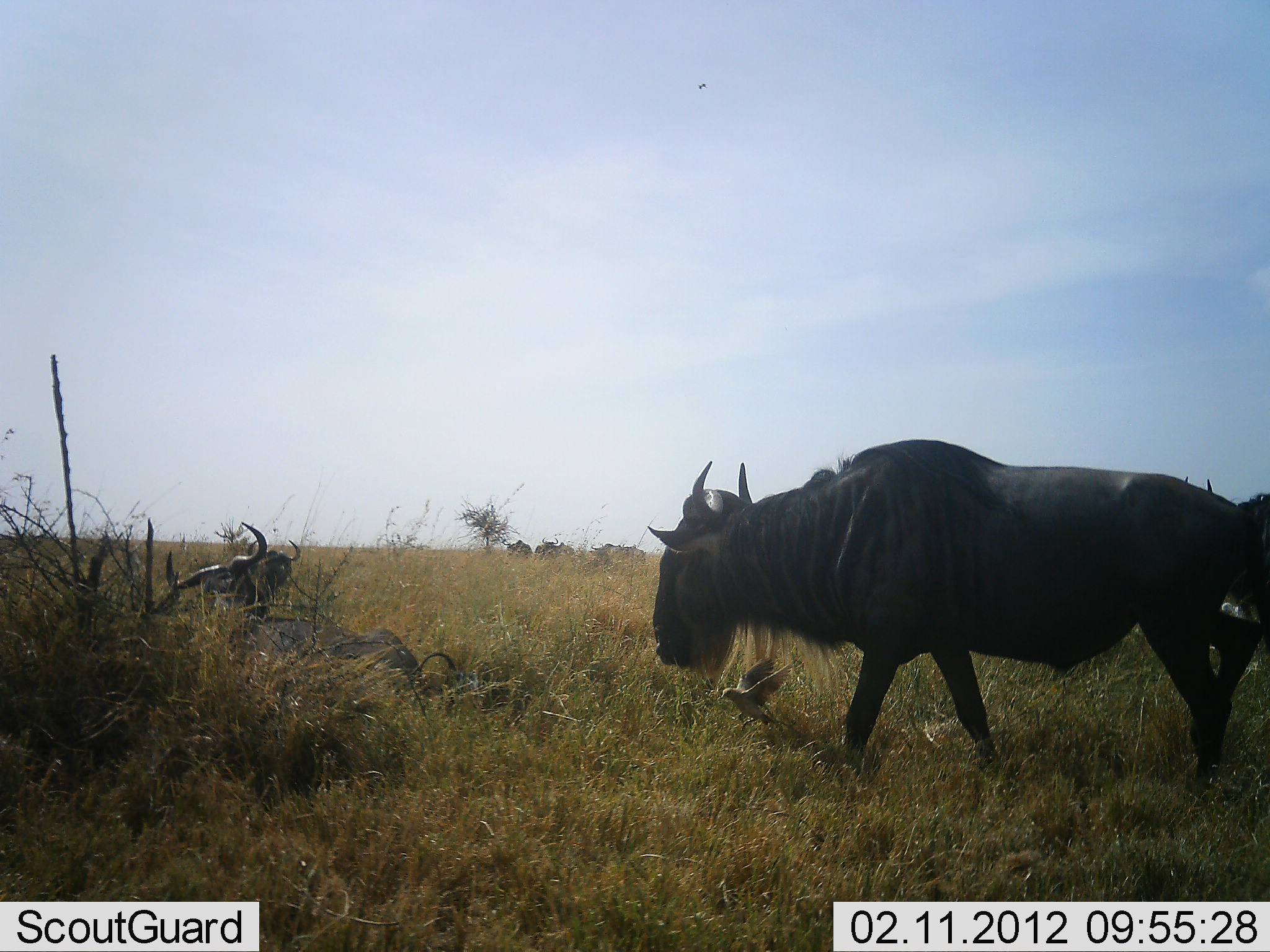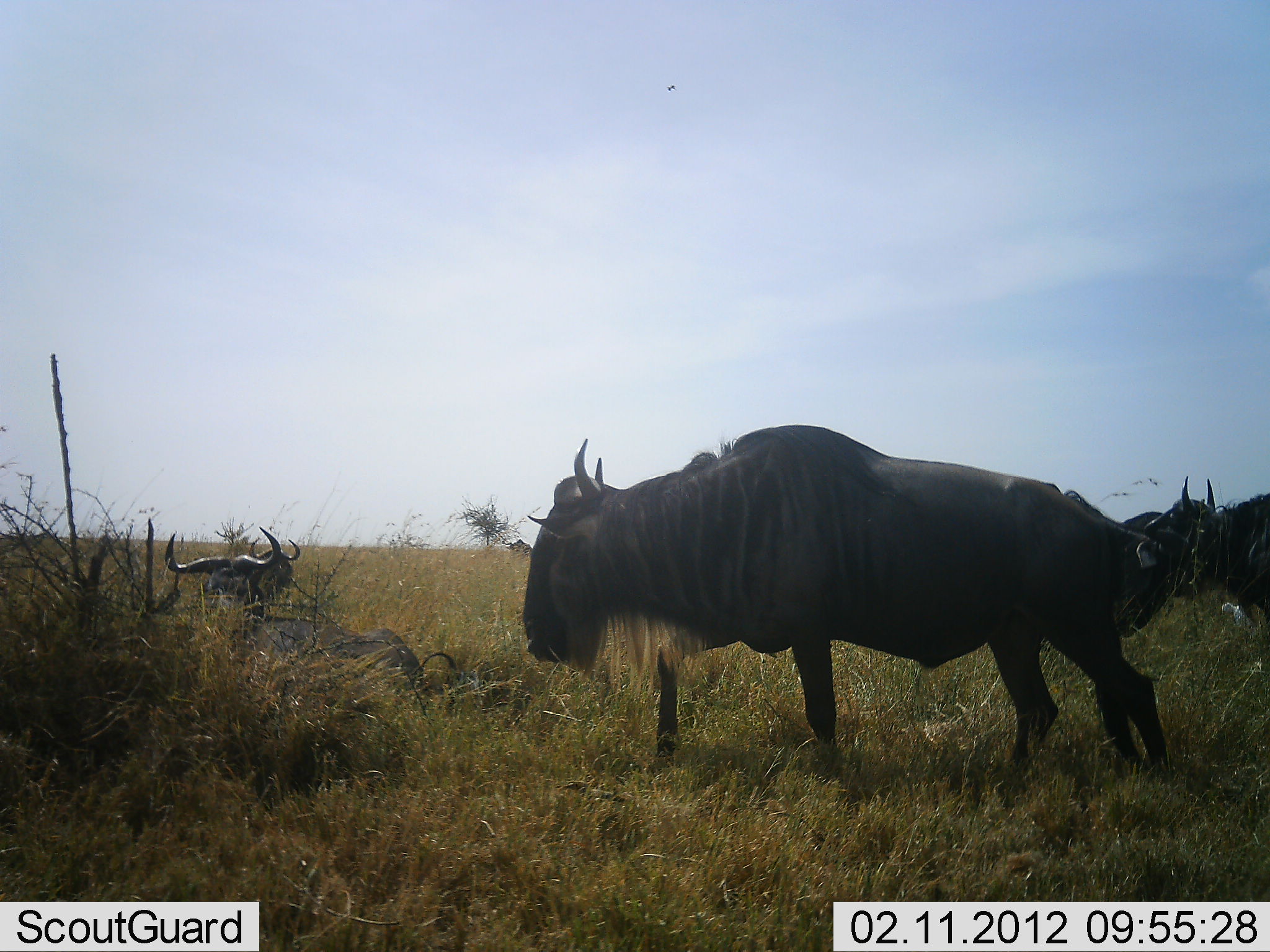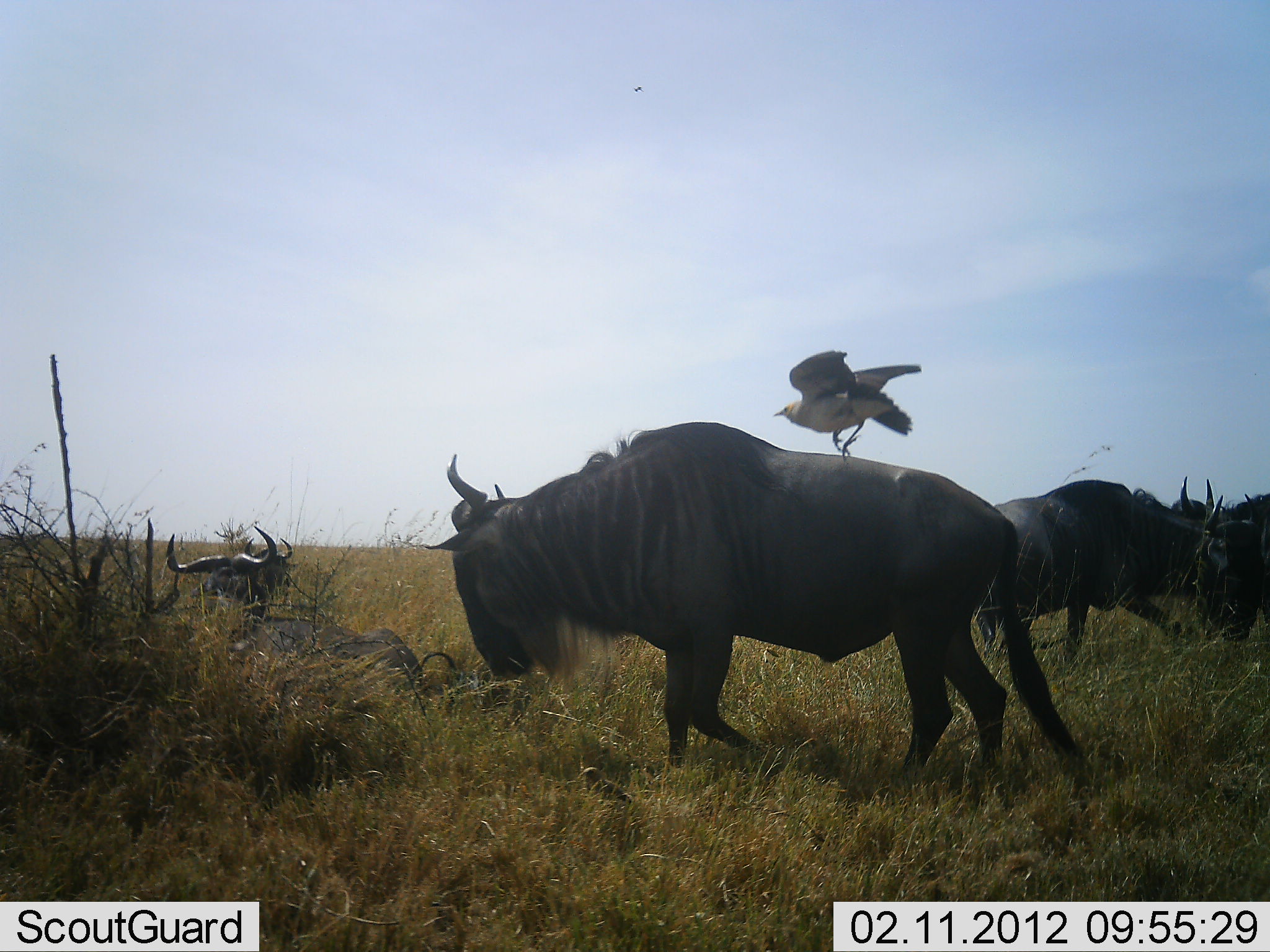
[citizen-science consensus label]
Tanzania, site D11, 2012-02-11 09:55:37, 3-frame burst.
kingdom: Animalia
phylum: Chordata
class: Aves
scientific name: Aves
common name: bird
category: otherbird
Otherbird (bird) (Aves), count 1. Behavior (volunteer vote fractions): standing 11%, resting 0%, moving 100%, interacting 11%. Young present (vote fraction): 0%. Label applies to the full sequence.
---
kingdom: Animalia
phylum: Chordata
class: Mammalia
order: Artiodactyla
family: Bovidae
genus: Connochaetes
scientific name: Connochaetes taurinus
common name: blue wildebeest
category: wildebeest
Wildebeest (blue wildebeest) (Connochaetes taurinus), count 5. Behavior (volunteer vote fractions): standing 67%, resting 92%, moving 79%, interacting 12%. Young present (vote fraction): 0%. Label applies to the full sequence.